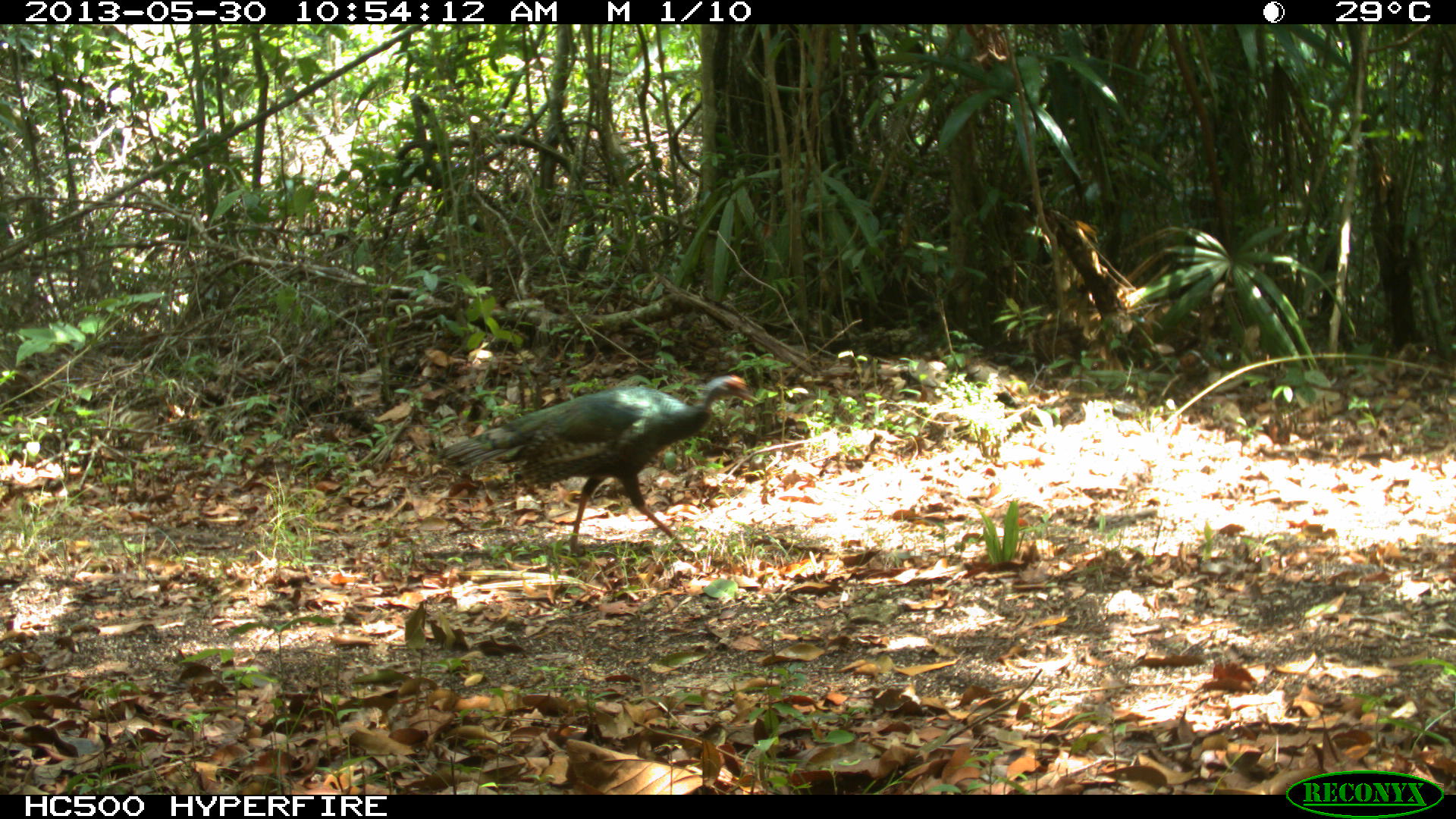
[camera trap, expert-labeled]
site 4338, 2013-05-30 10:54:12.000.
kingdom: Animalia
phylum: Chordata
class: Aves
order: Galliformes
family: Phasianidae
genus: Meleagris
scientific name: Meleagris ocellata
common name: ocellated turkey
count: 1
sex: female